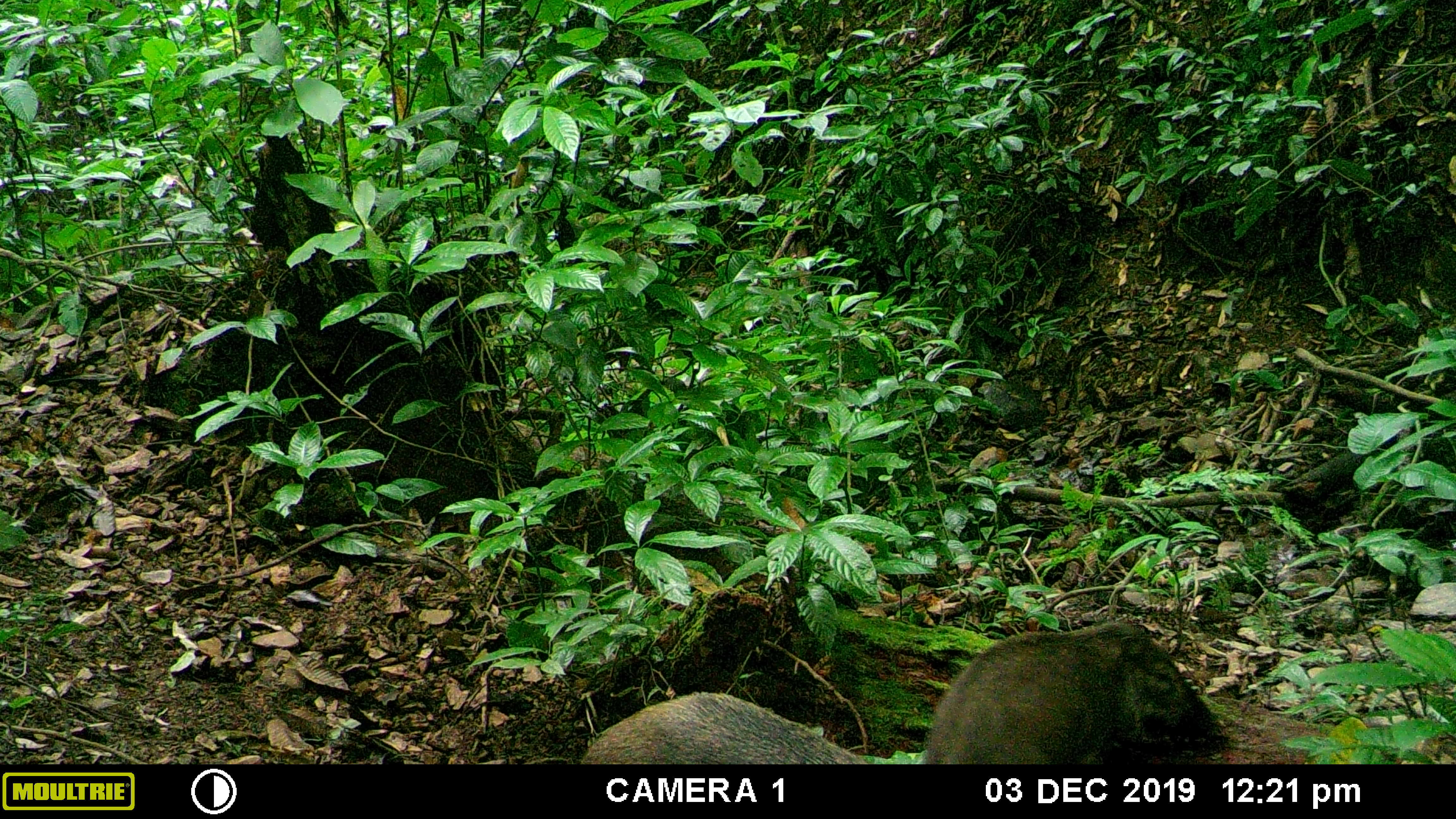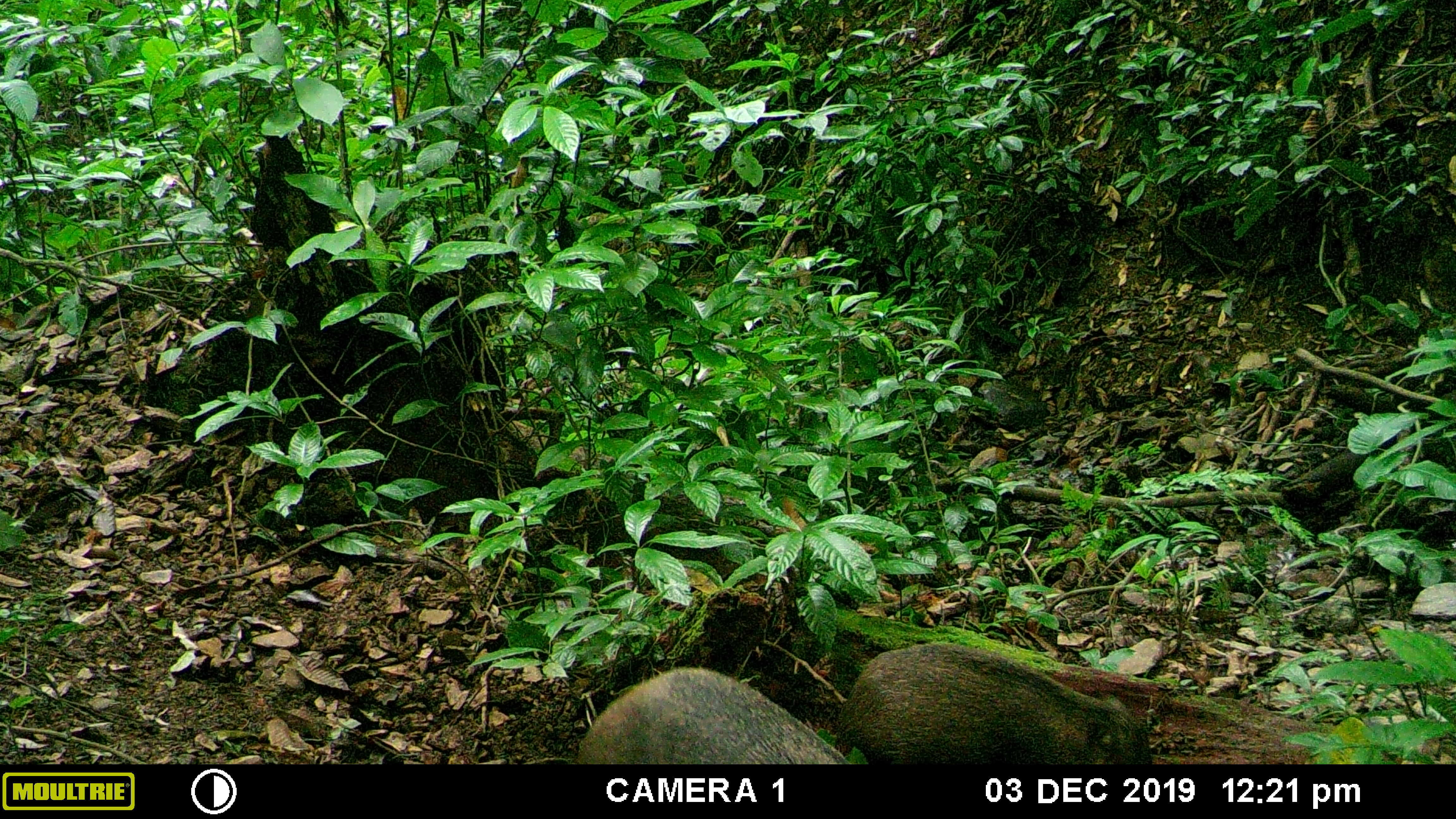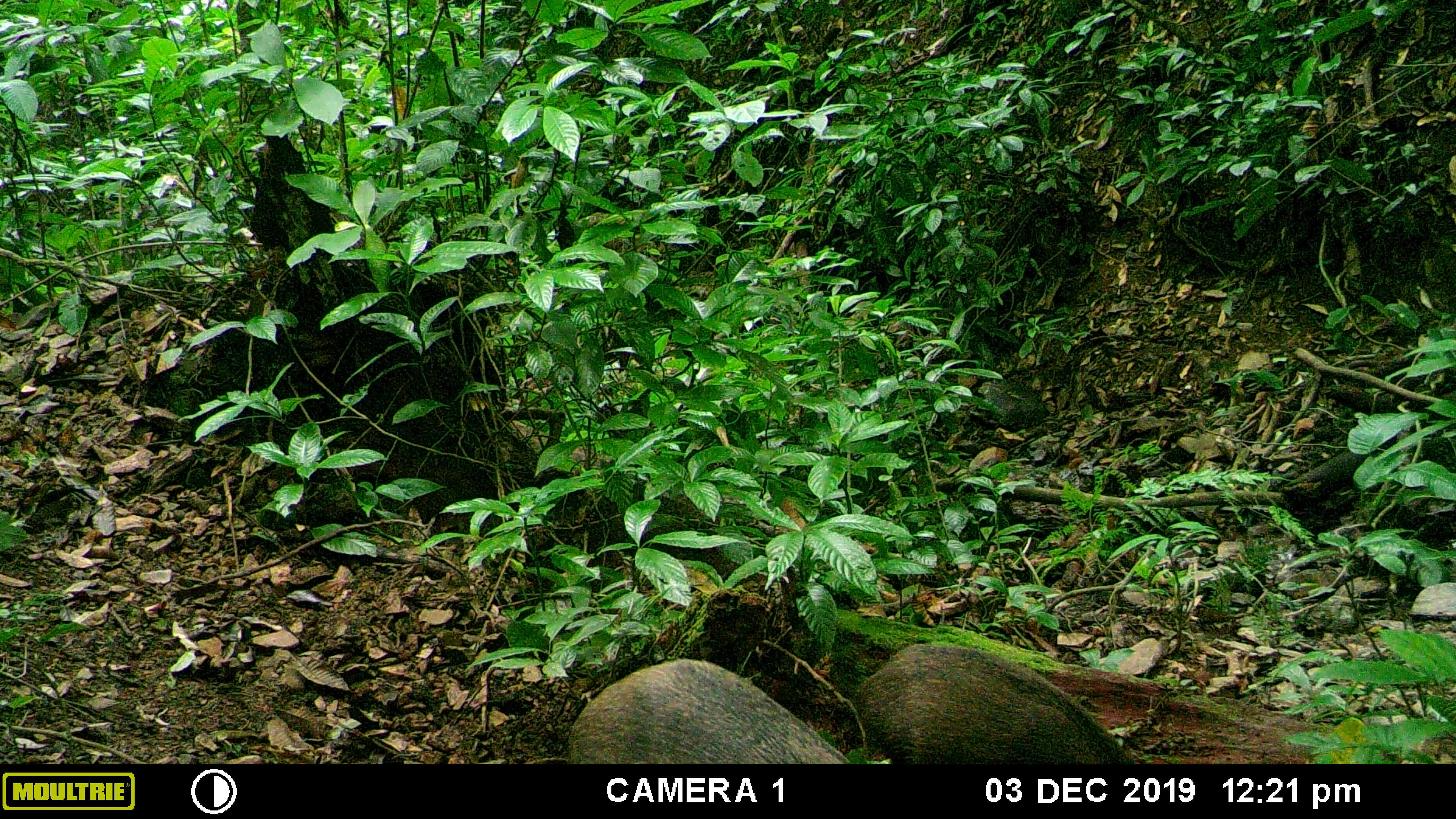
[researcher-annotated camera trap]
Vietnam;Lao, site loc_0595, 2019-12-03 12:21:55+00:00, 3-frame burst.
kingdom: Animalia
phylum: Chordata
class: Mammalia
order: Artiodactyla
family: Suidae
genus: Sus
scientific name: Sus scrofa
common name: eurasian wild pig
Eurasian wild pig (Sus scrofa). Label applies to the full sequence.